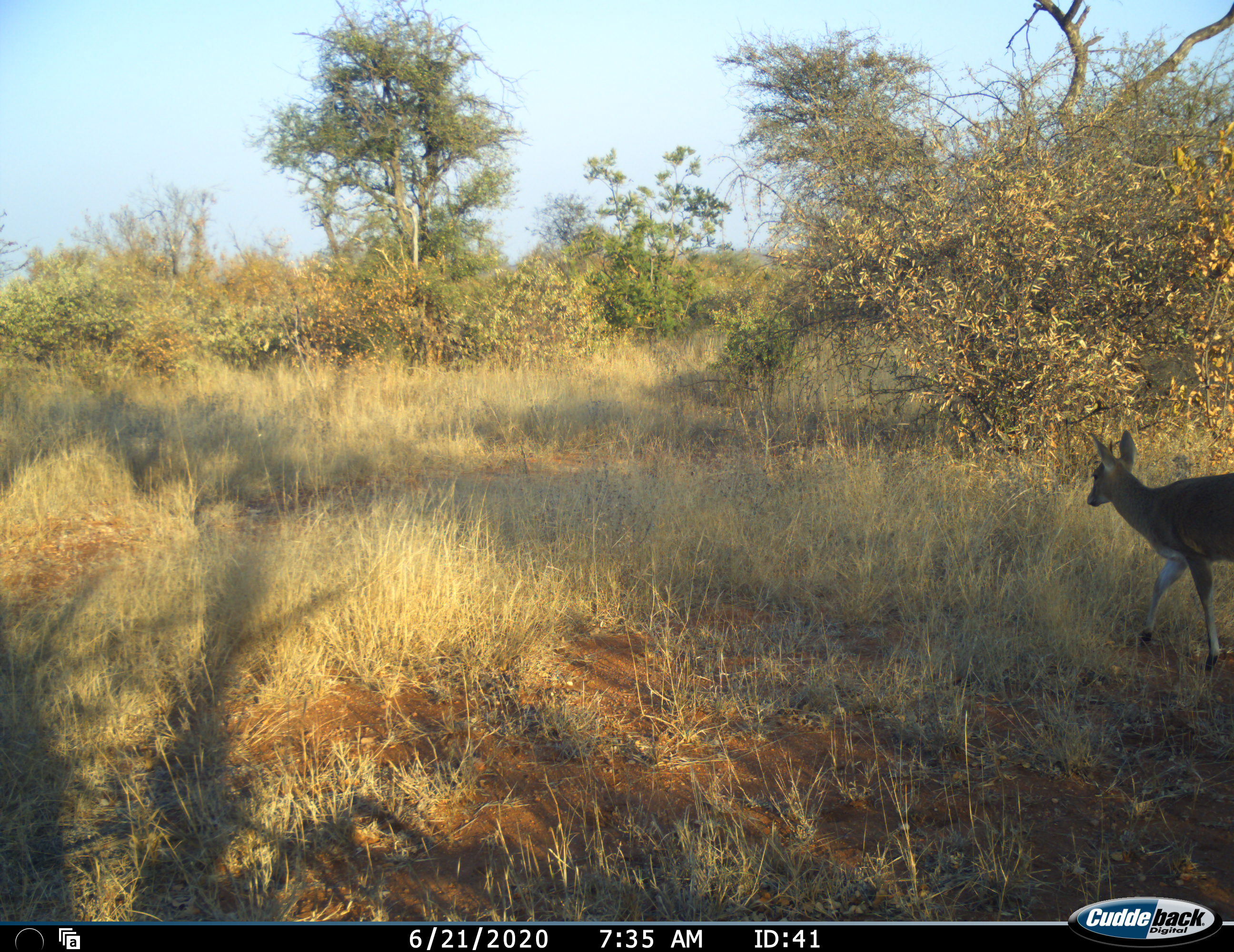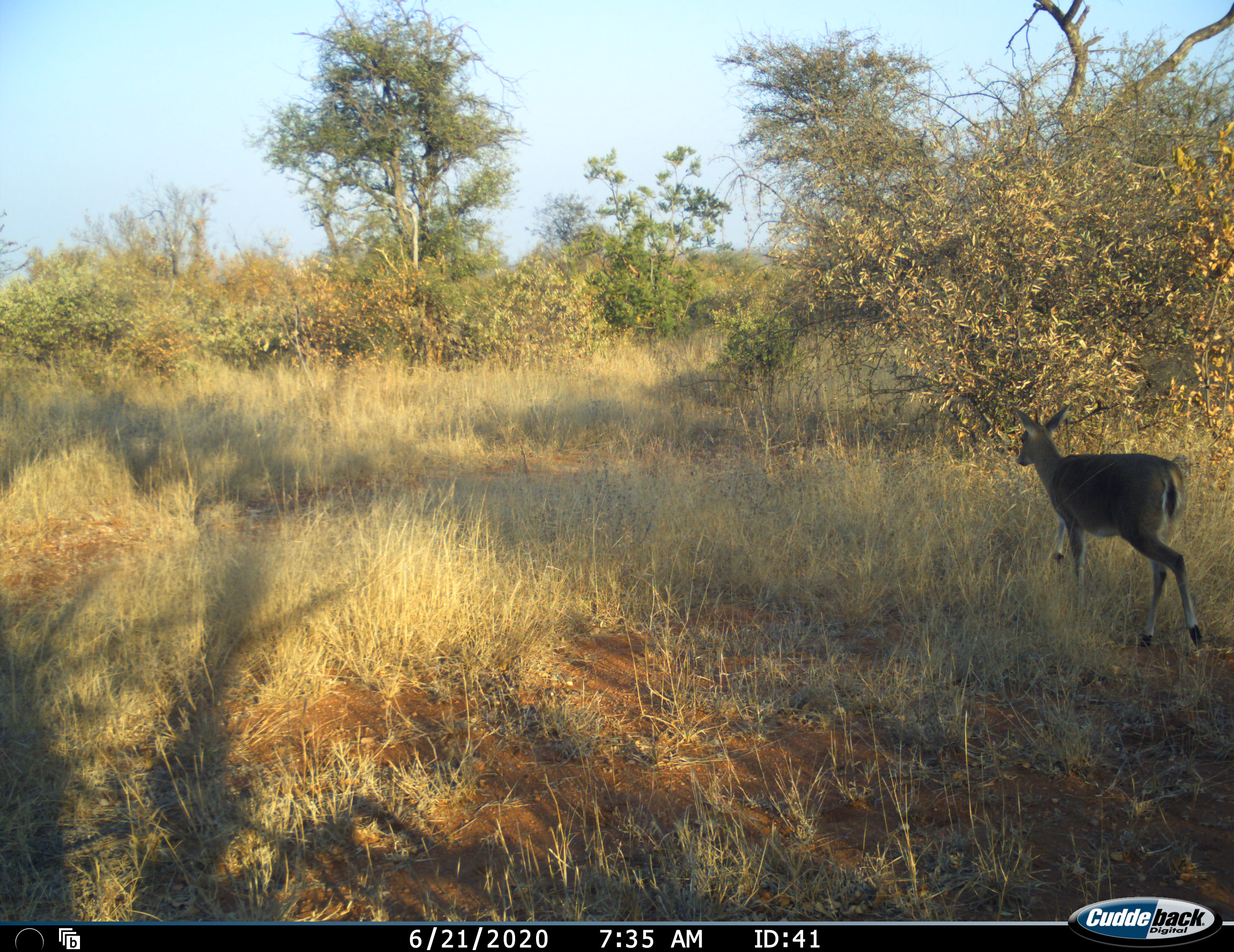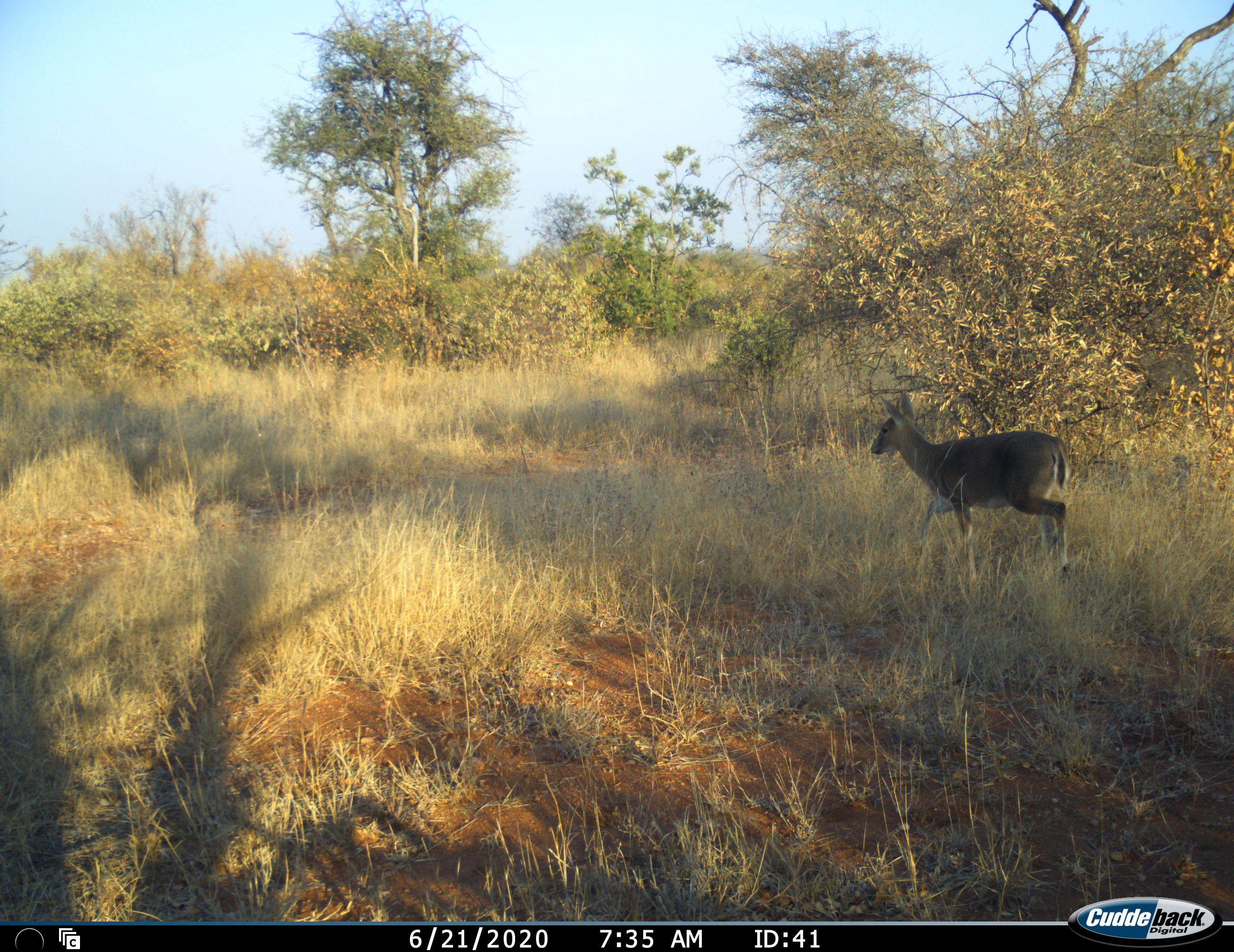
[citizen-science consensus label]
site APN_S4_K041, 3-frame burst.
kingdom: Animalia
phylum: Chordata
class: Mammalia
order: Artiodactyla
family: Bovidae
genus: Sylvicapra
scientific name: Sylvicapra grimmia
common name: common duiker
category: duikercommongrey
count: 1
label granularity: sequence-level